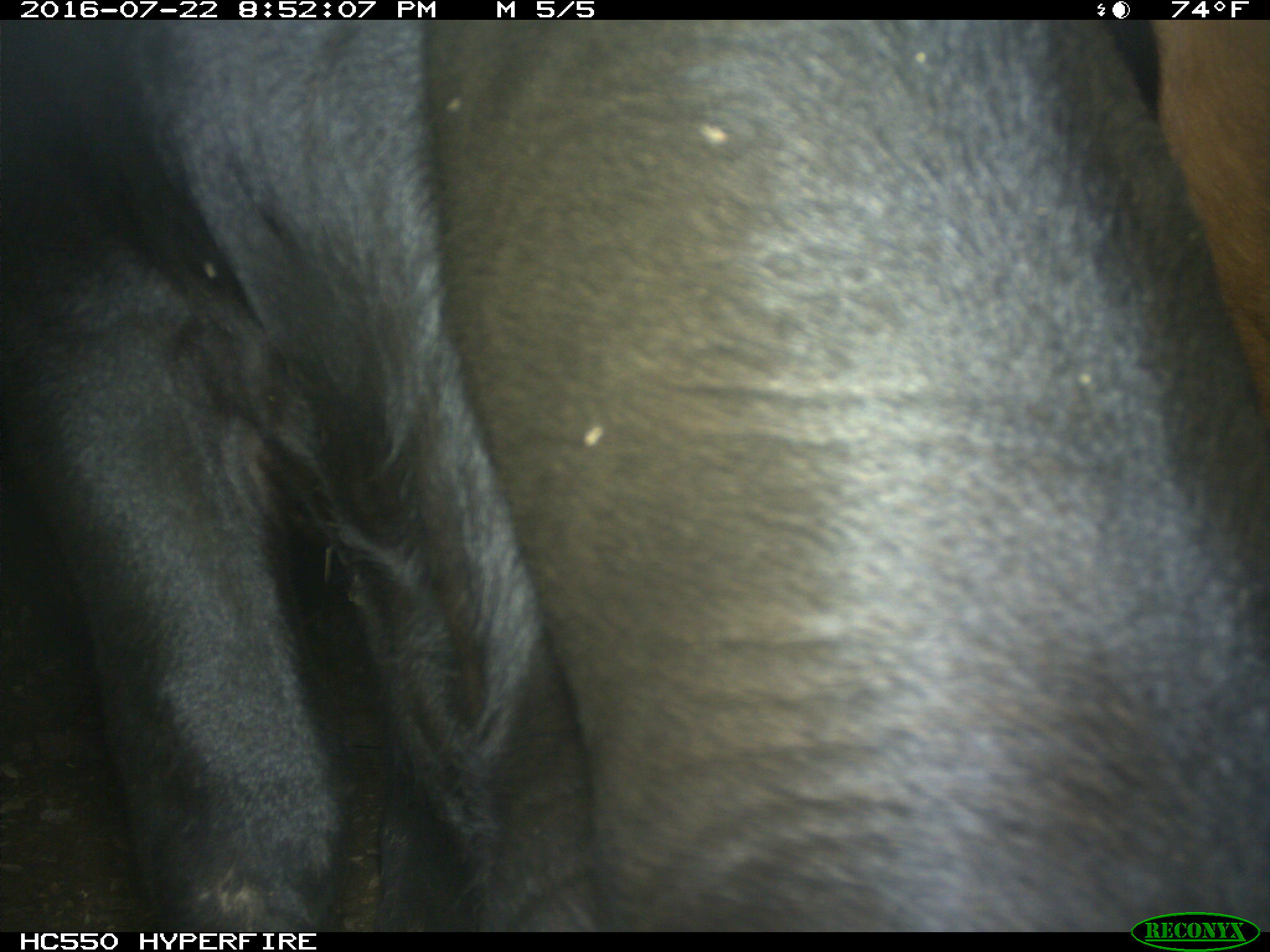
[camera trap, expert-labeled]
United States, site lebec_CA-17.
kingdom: Animalia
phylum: Chordata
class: Mammalia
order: Artiodactyla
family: Bovidae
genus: Bos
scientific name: Bos taurus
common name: domestic cow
Bos taurus (domestic cow).